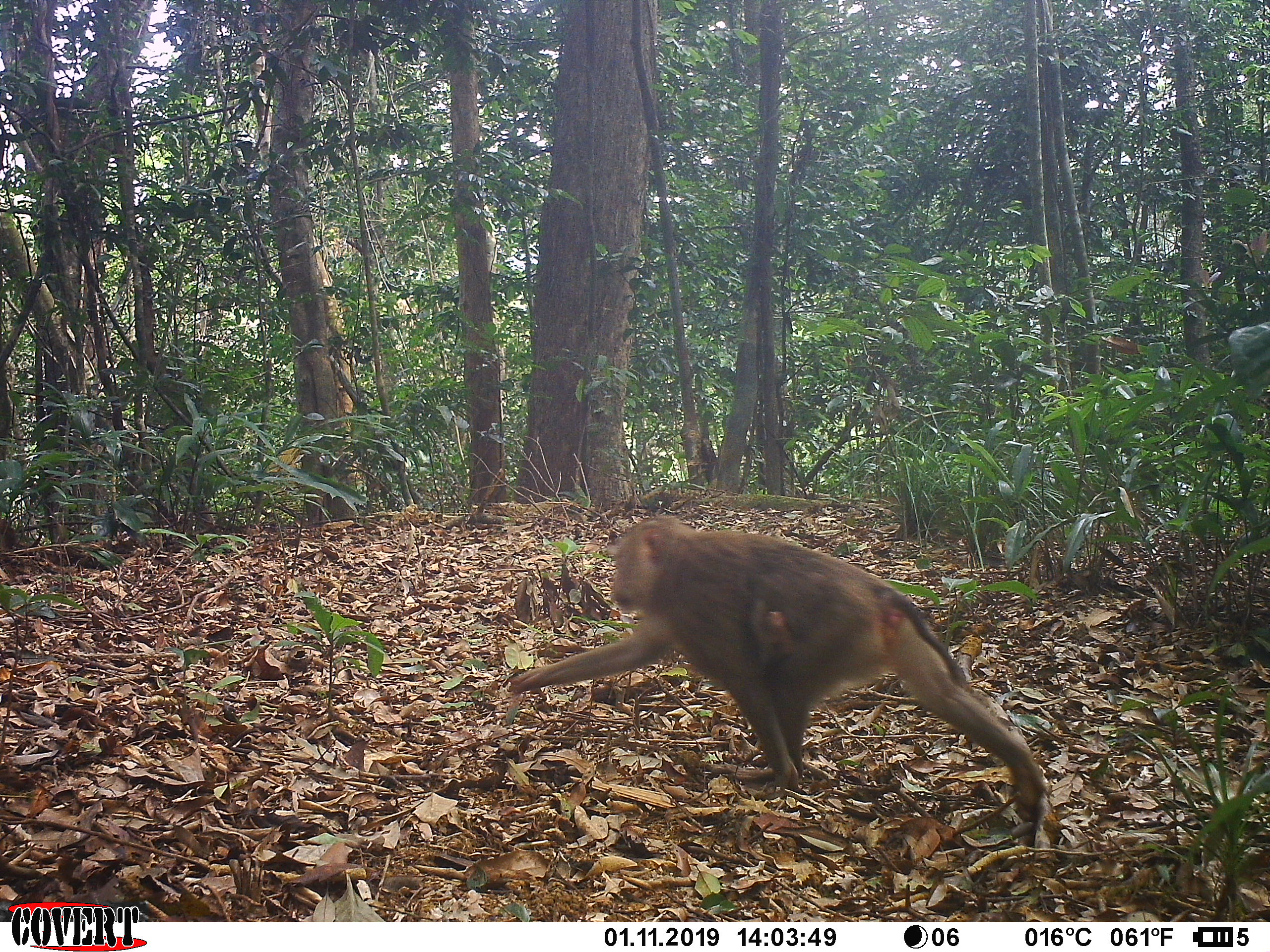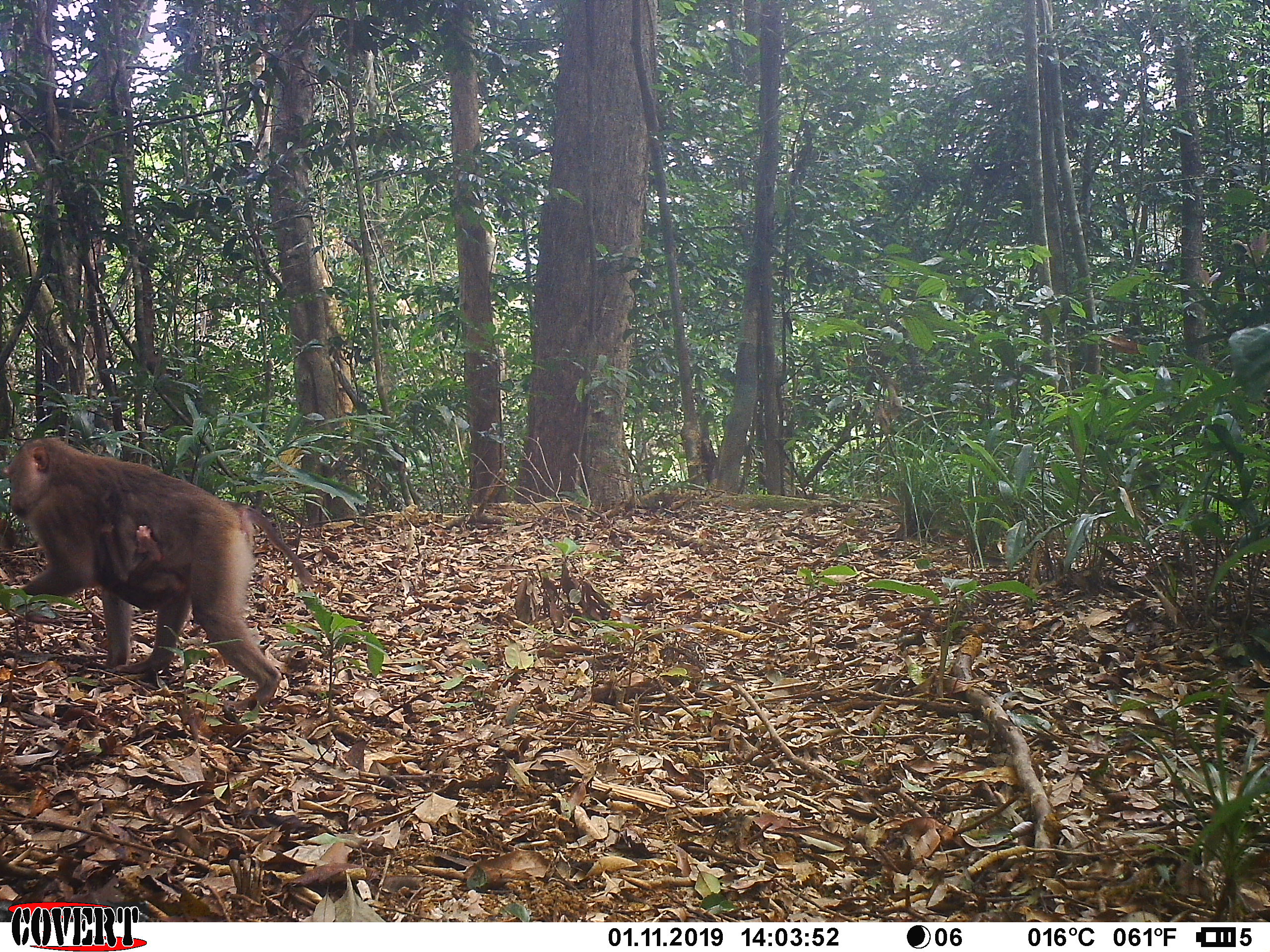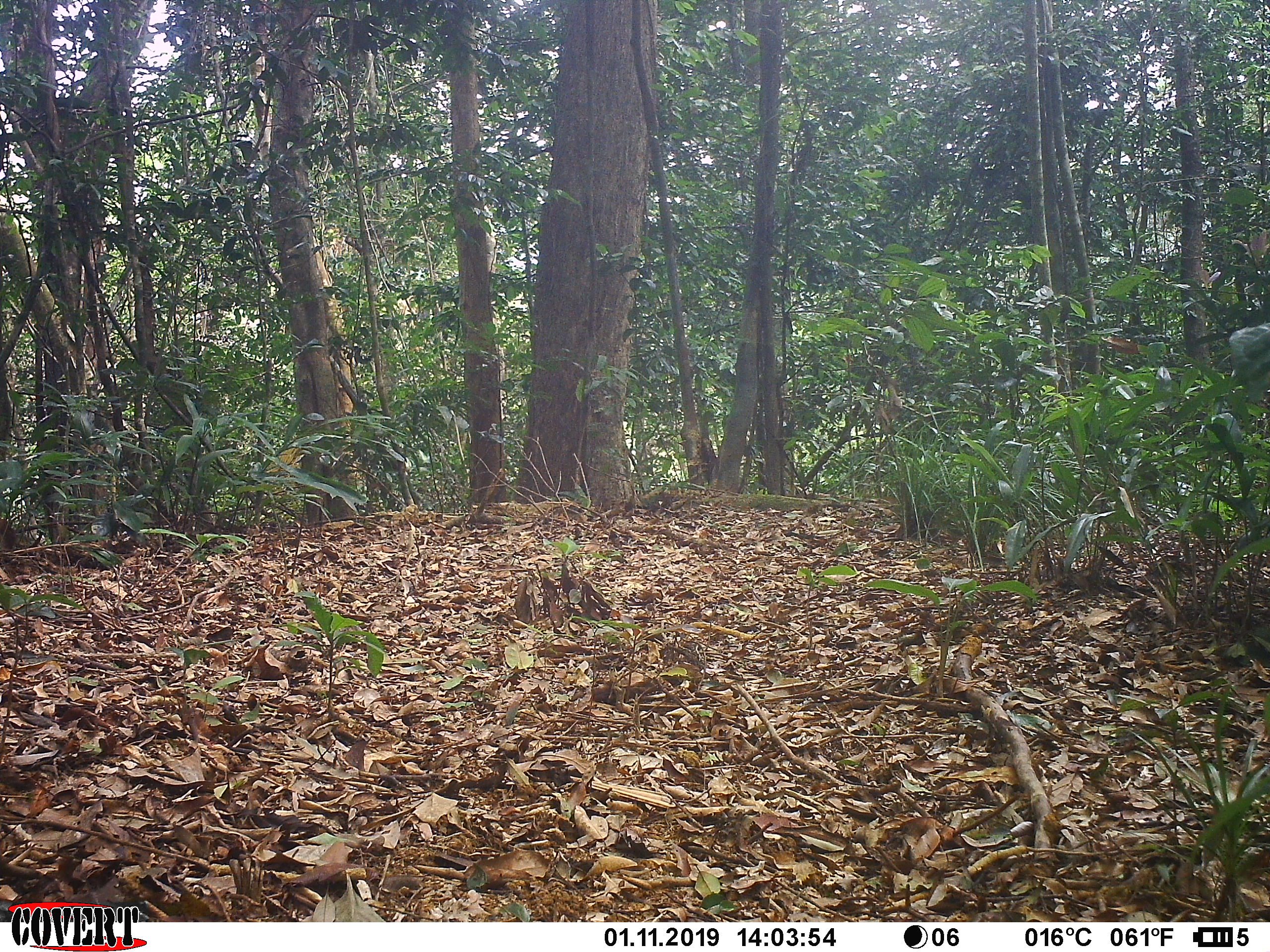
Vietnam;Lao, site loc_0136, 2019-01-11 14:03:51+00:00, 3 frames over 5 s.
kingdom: Animalia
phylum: Chordata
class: Mammalia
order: Primates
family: Cercopithecidae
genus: Macaca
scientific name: Macaca nemestrina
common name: pig-tailed macaque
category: pig tailed macaque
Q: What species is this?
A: Pig tailed macaque (pig-tailed macaque) (Macaca nemestrina).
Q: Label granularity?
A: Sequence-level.